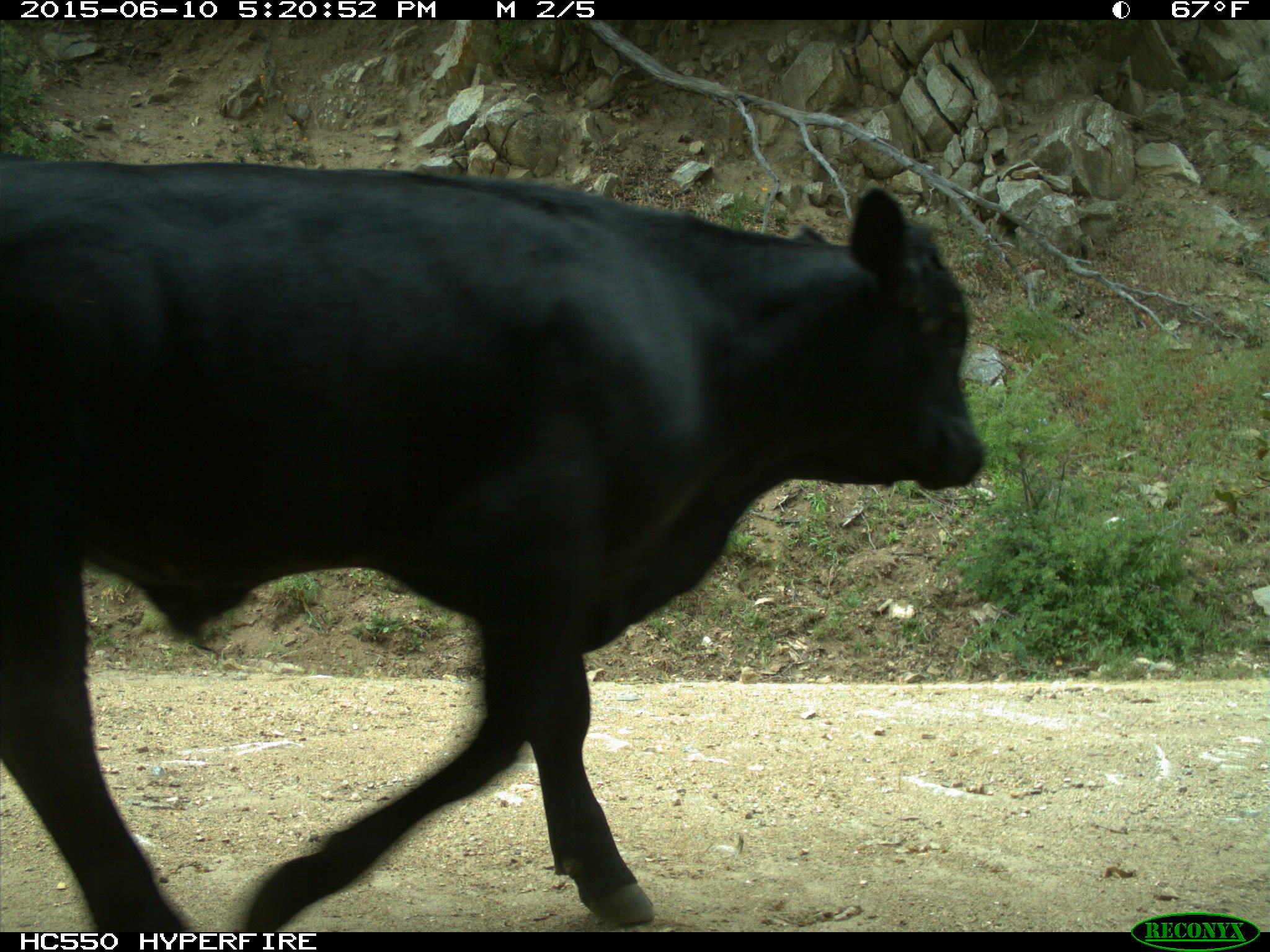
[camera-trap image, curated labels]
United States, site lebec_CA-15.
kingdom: Animalia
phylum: Chordata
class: Mammalia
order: Artiodactyla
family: Bovidae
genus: Bos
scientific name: Bos taurus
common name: domestic cow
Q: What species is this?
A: Bos taurus (domestic cow).